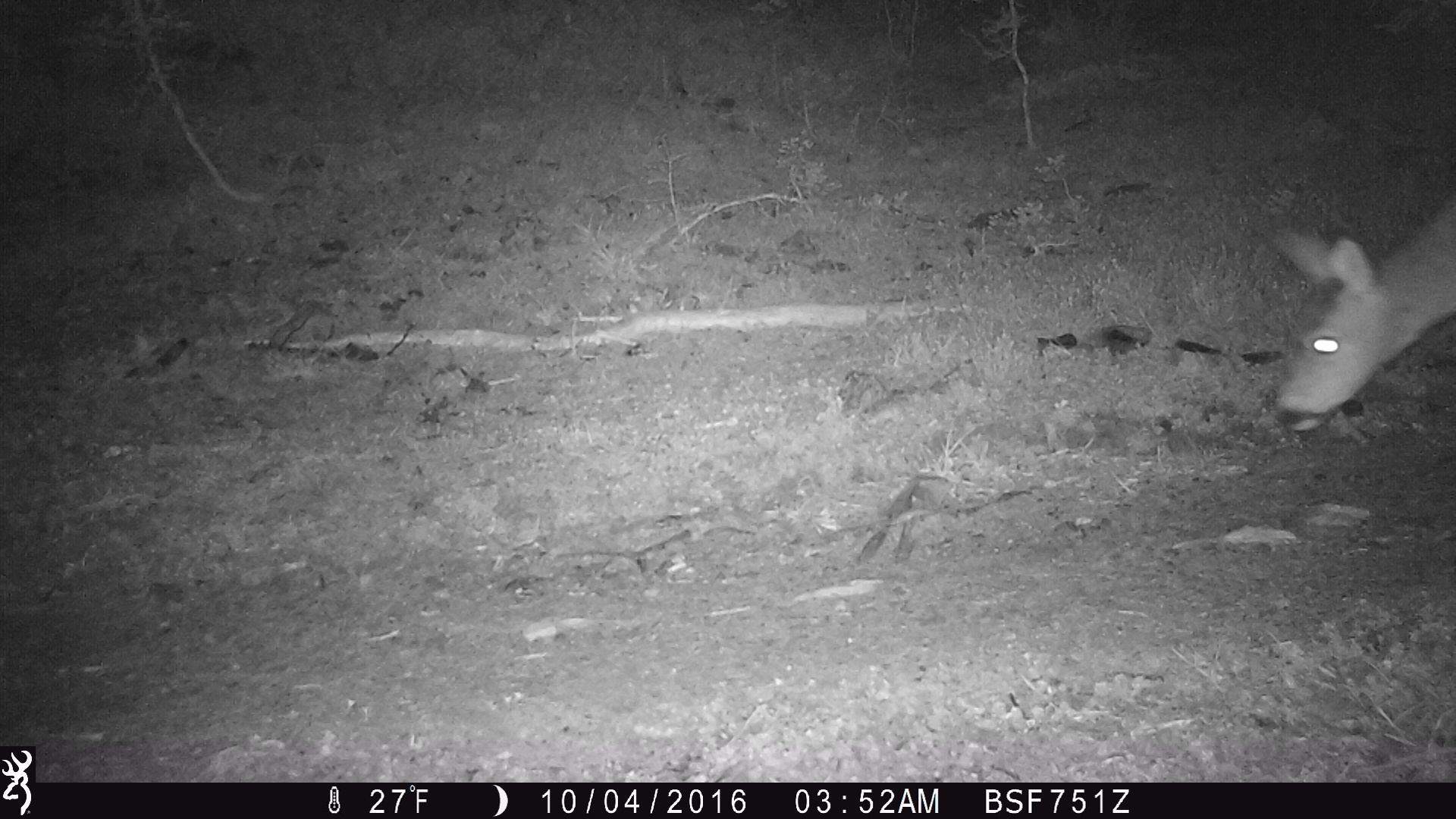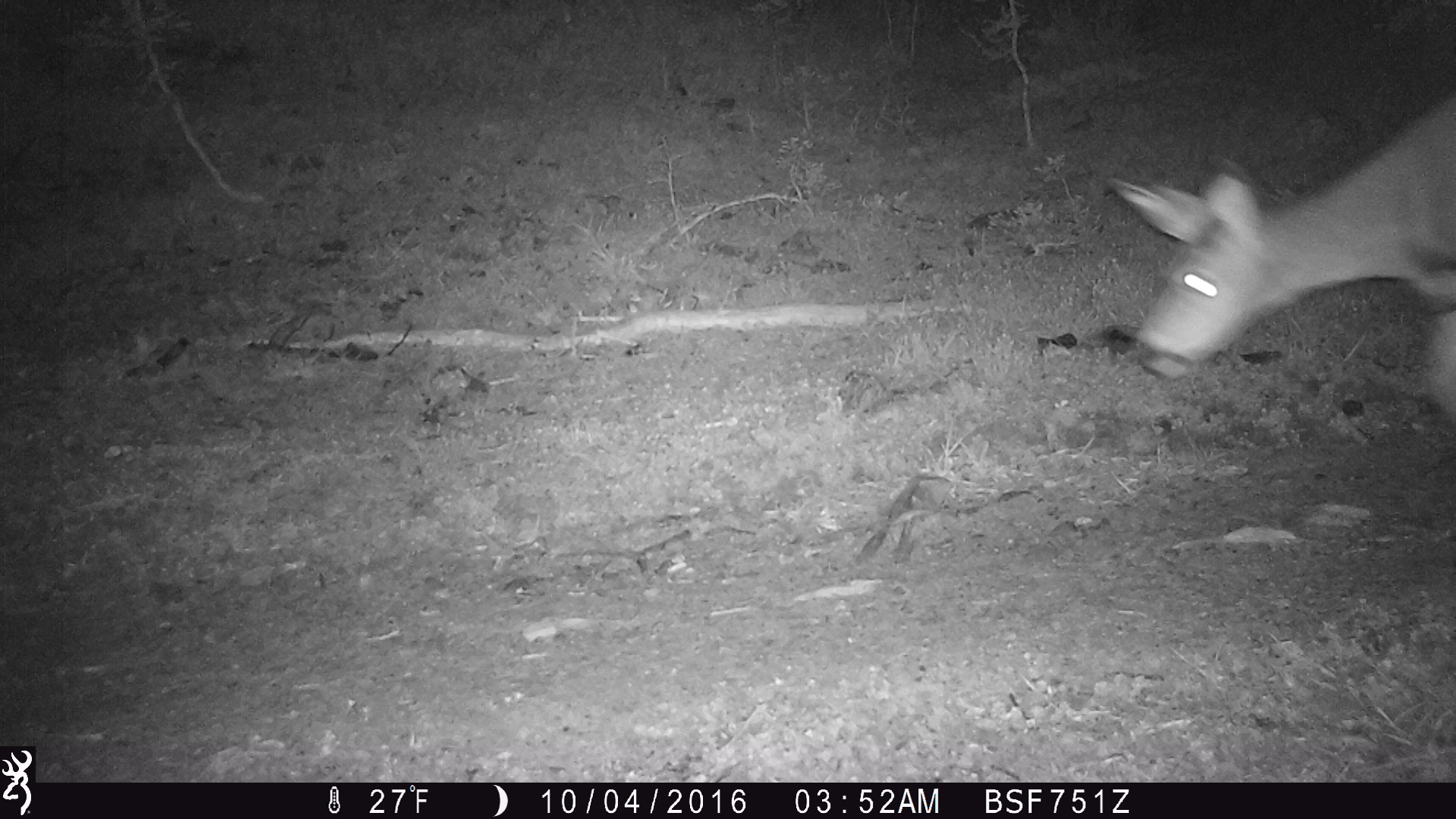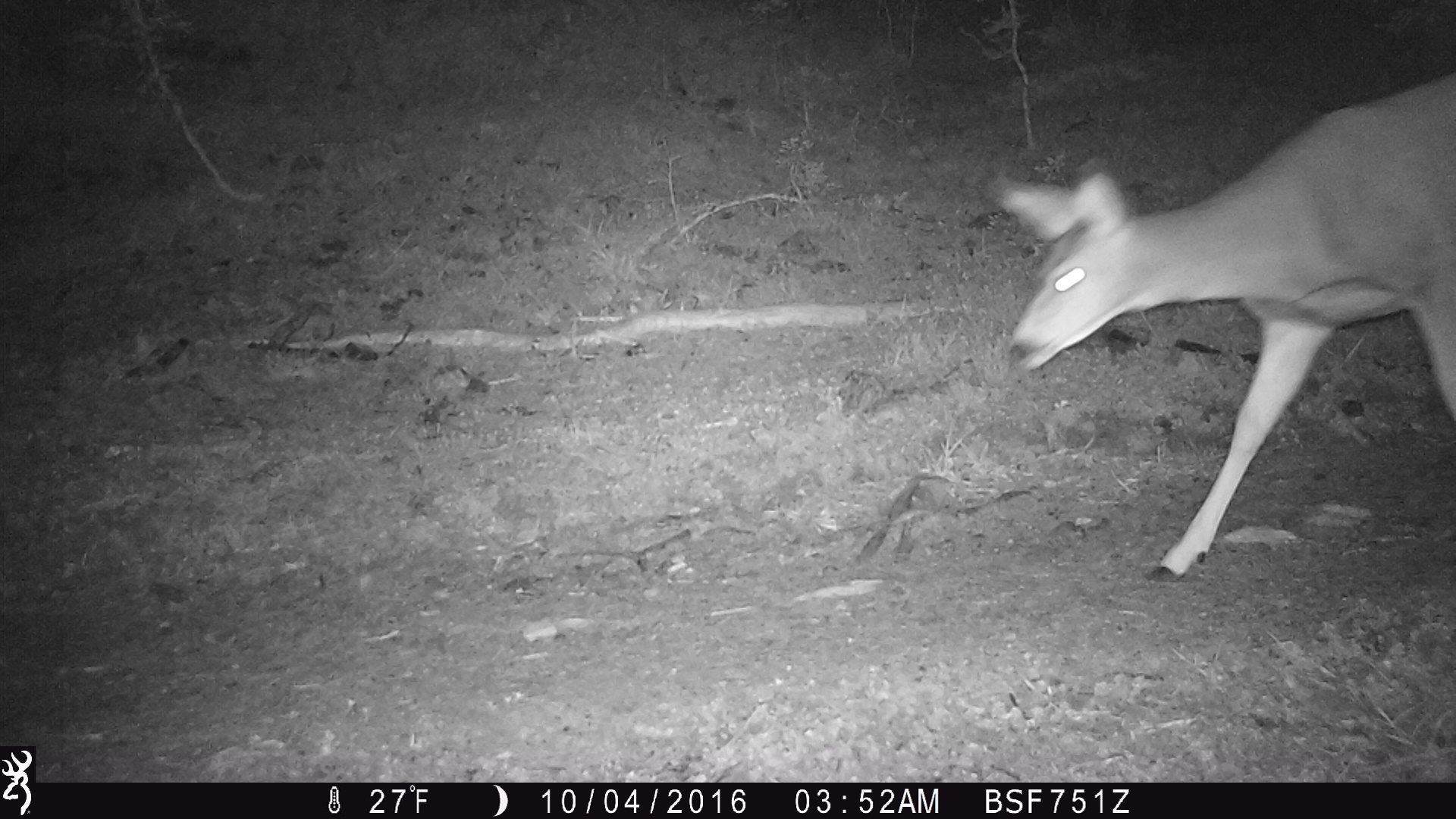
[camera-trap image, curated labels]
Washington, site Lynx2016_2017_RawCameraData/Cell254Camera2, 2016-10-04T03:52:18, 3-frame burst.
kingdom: Animalia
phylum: Chordata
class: Mammalia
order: Artiodactyla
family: Cervidae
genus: Odocoileus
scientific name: Odocoileus hemionus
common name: mule deer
Odocoileus hemionus (mule deer). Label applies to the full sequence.